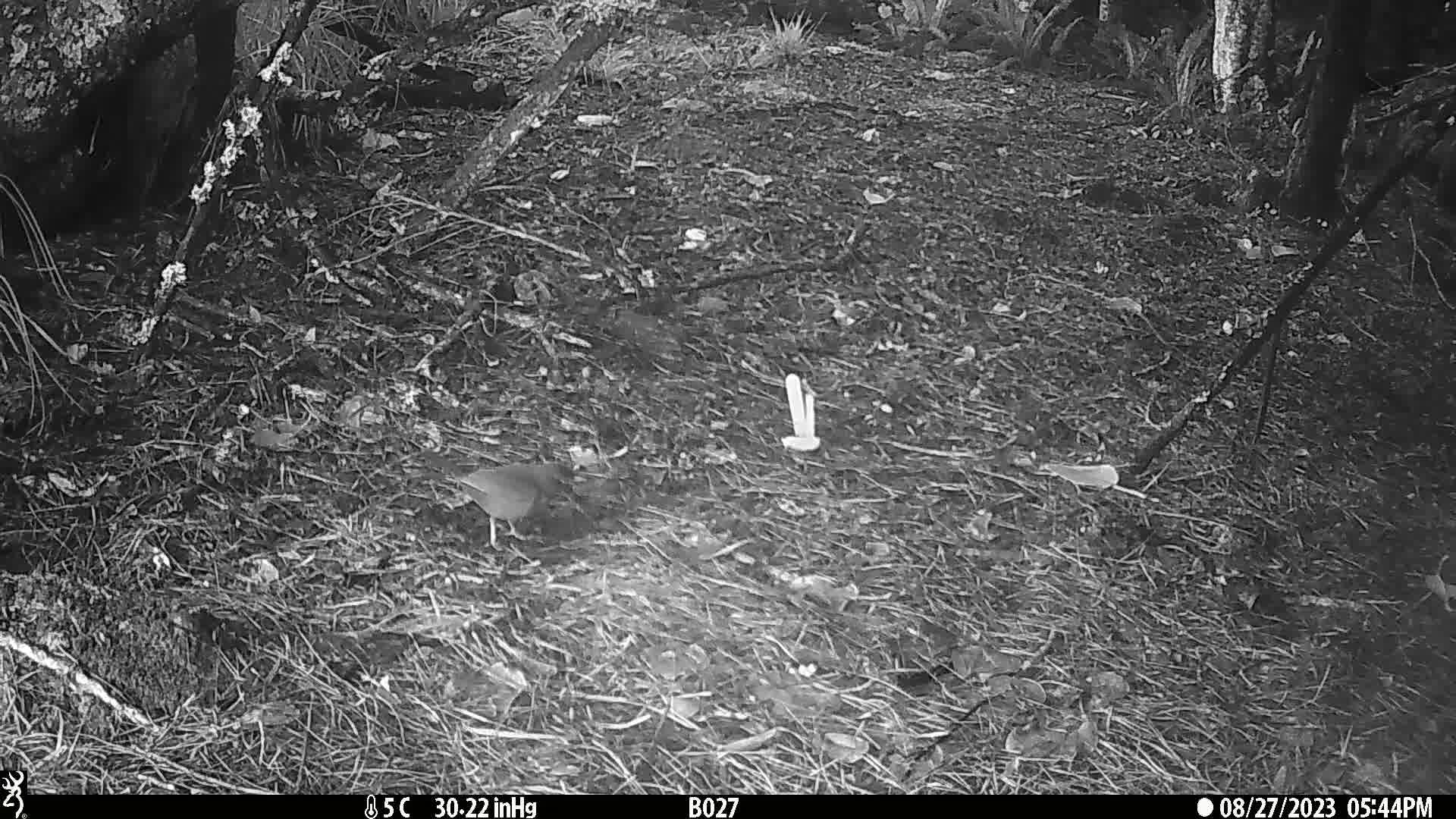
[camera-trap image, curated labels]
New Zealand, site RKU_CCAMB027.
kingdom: Animalia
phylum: Chordata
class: Aves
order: Passeriformes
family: Turdidae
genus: Turdus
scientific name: Turdus merula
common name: eurasian blackbird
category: blackbird